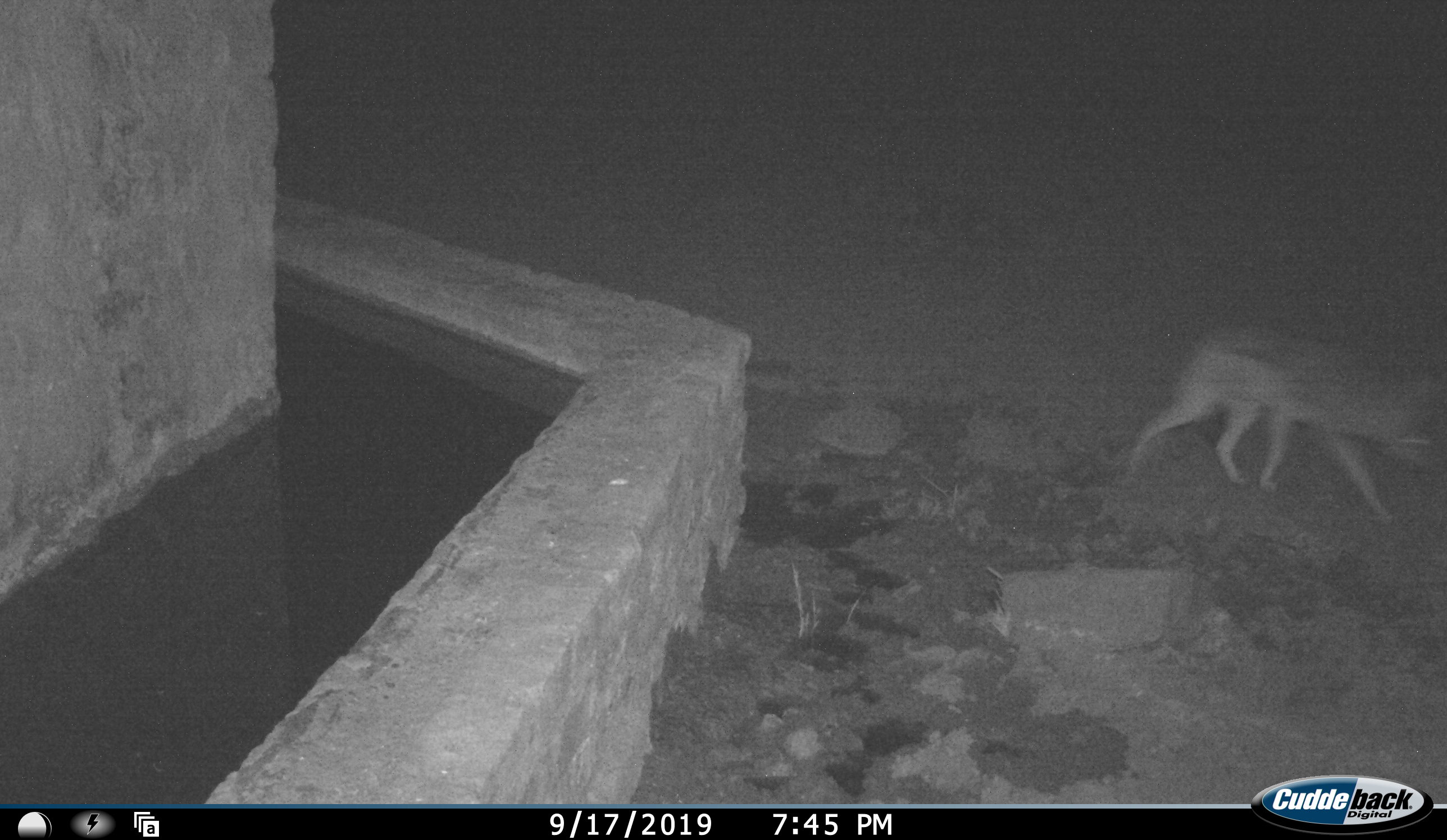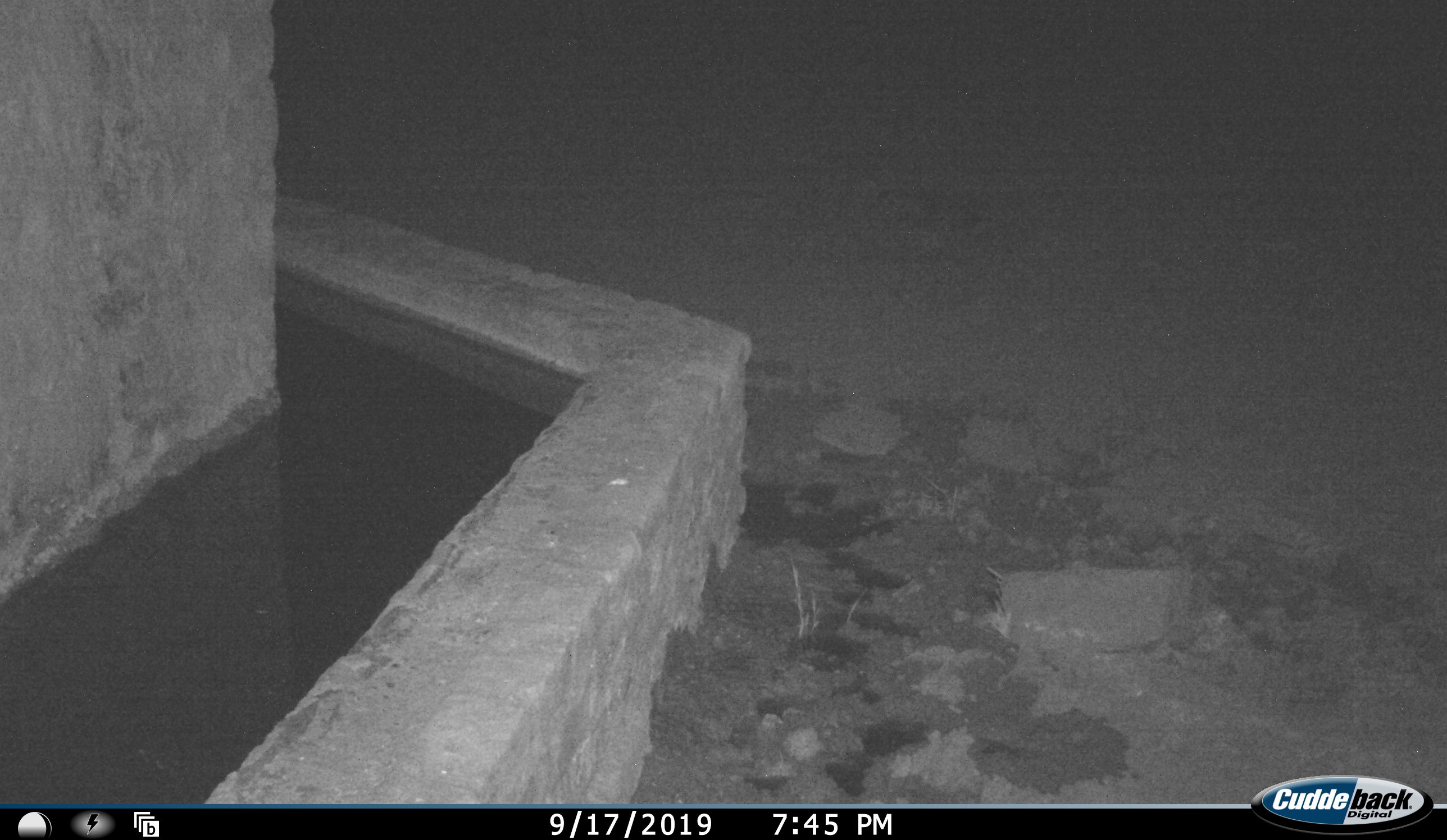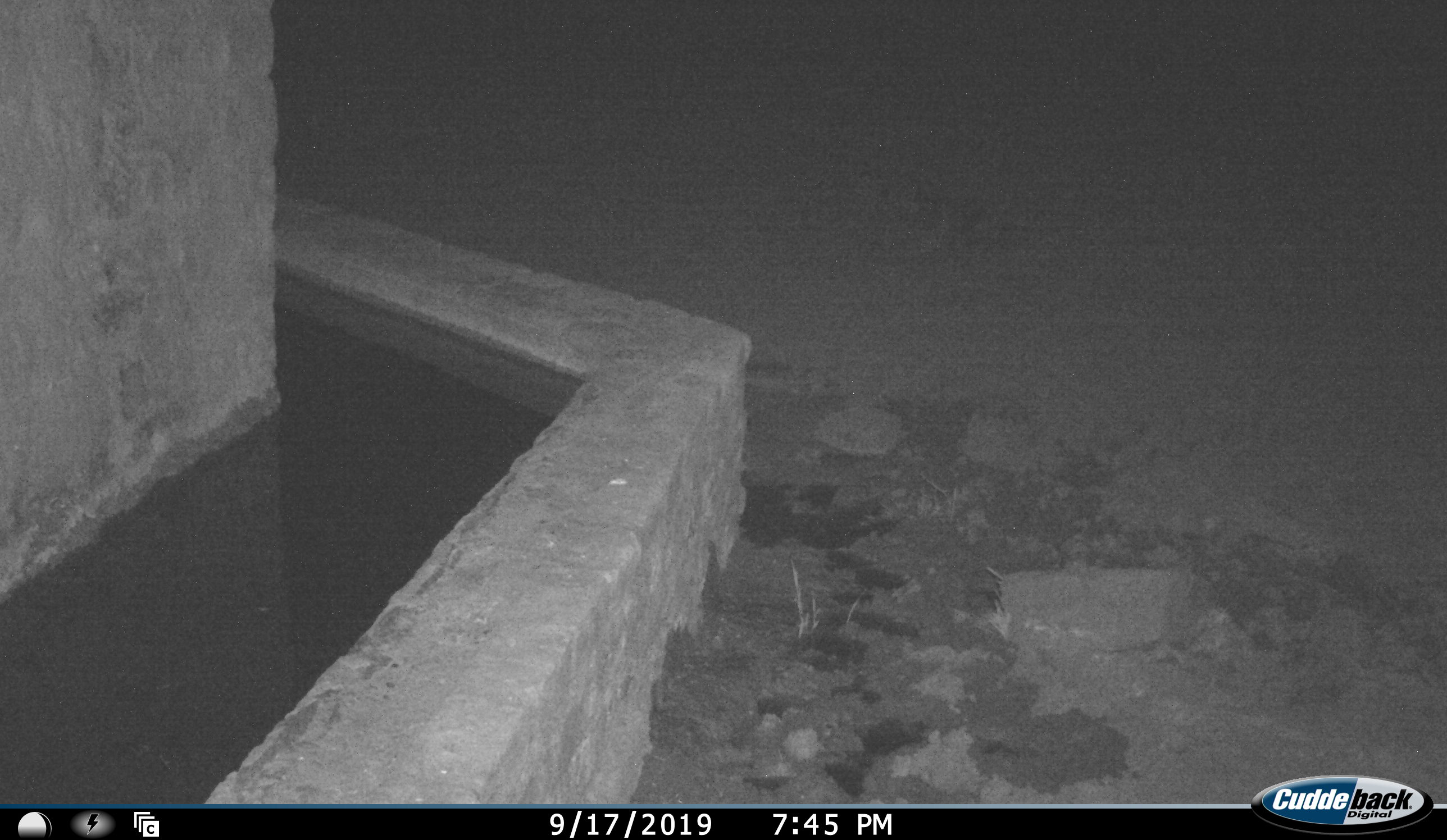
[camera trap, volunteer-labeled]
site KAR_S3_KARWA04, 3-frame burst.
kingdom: Animalia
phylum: Chordata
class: Mammalia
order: Carnivora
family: Canidae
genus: Lupulella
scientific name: Lupulella mesomelas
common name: black-backed jackal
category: jackalblackbacked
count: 1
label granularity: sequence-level